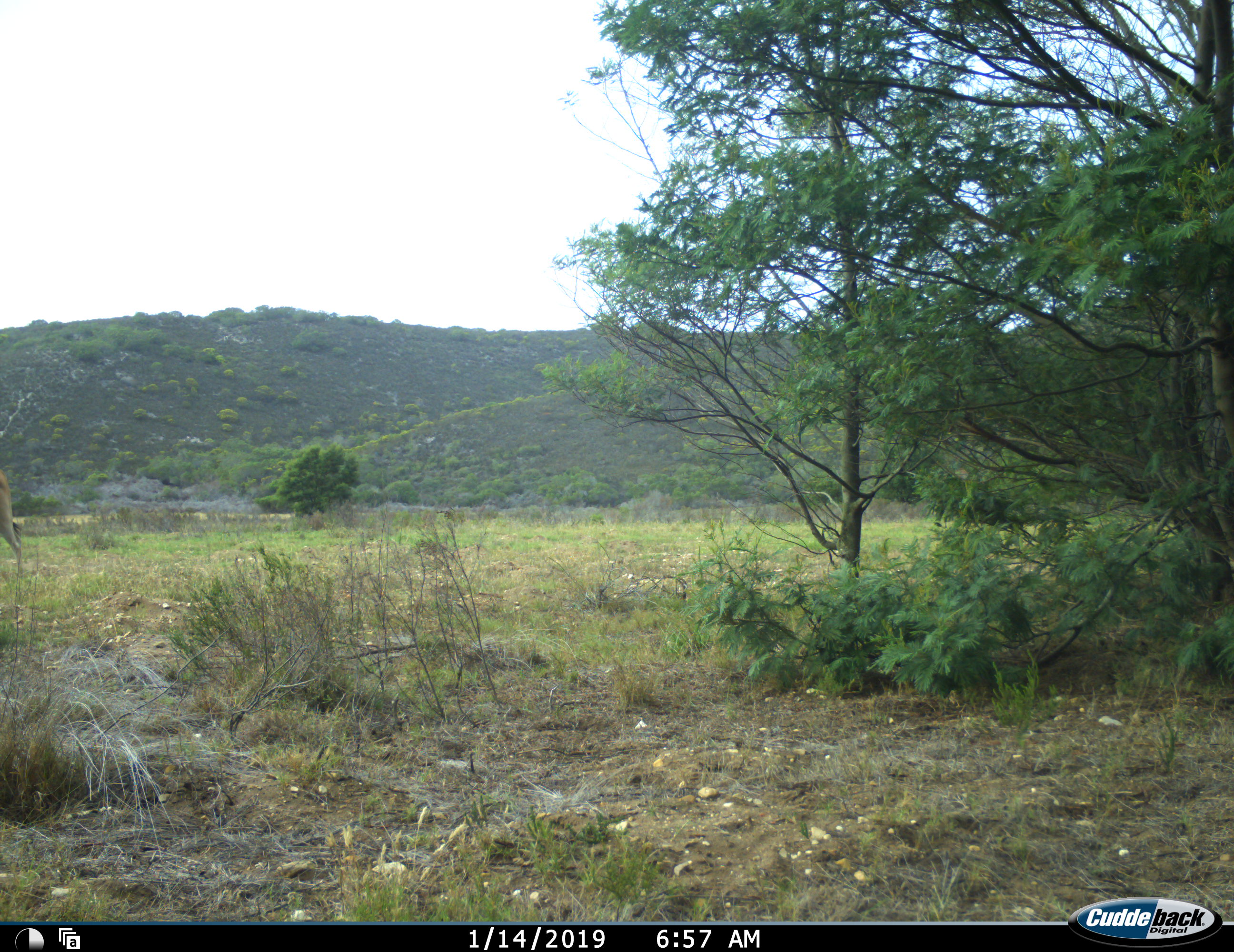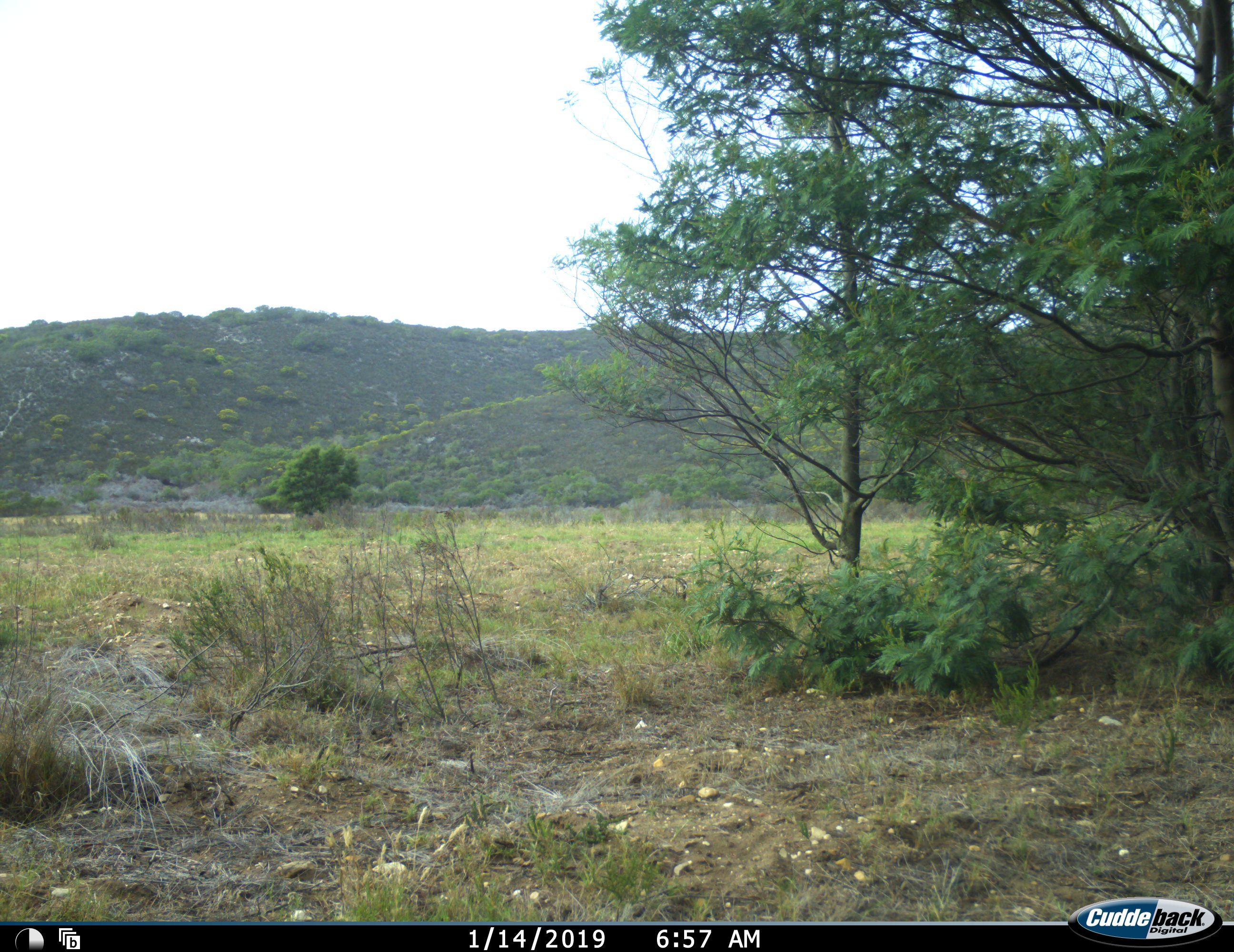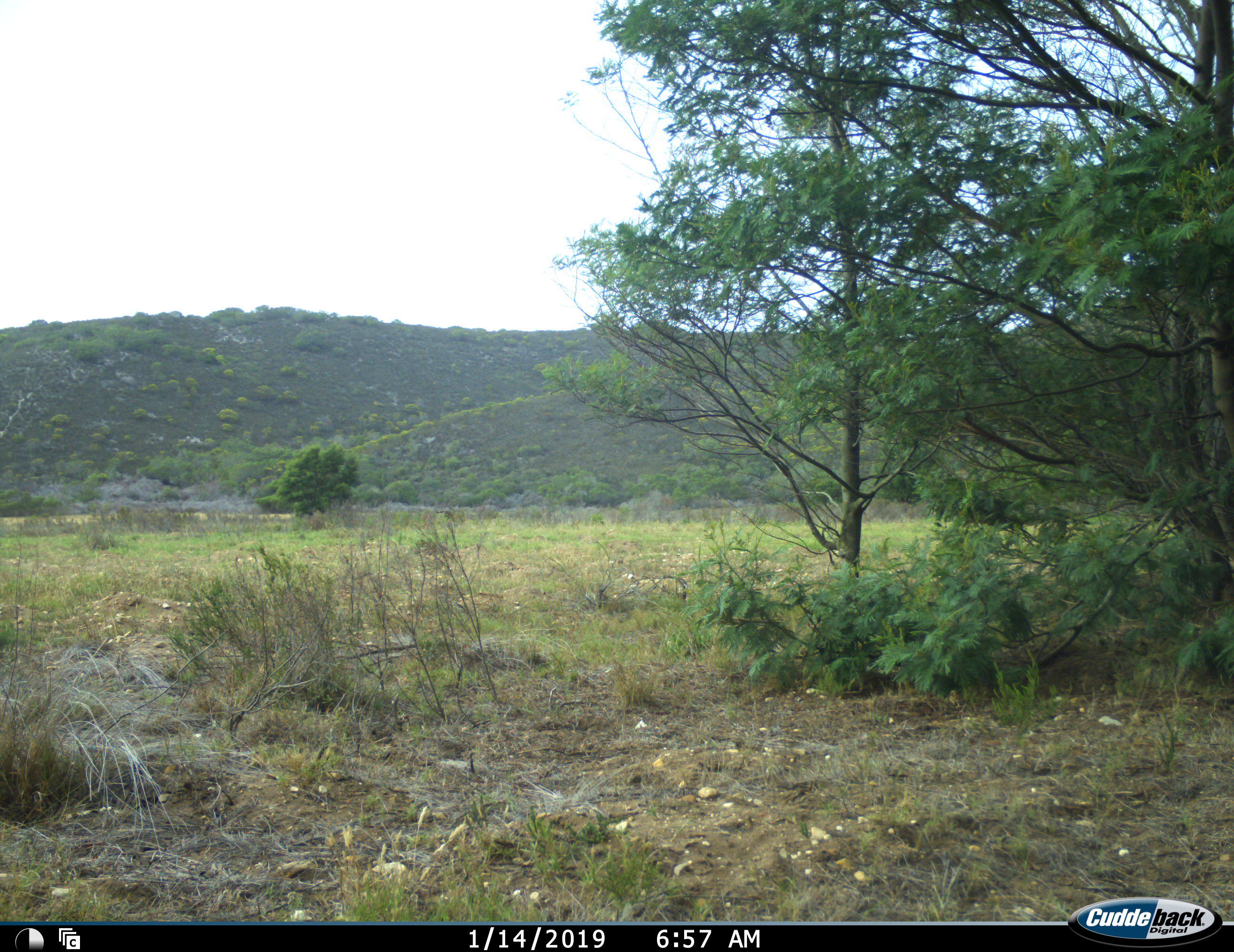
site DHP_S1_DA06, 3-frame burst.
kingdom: Animalia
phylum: Chordata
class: Mammalia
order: Artiodactyla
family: Bovidae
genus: Tragelaphus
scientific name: Tragelaphus oryx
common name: eland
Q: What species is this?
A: Eland (Tragelaphus oryx).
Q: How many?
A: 1.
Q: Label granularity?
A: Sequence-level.